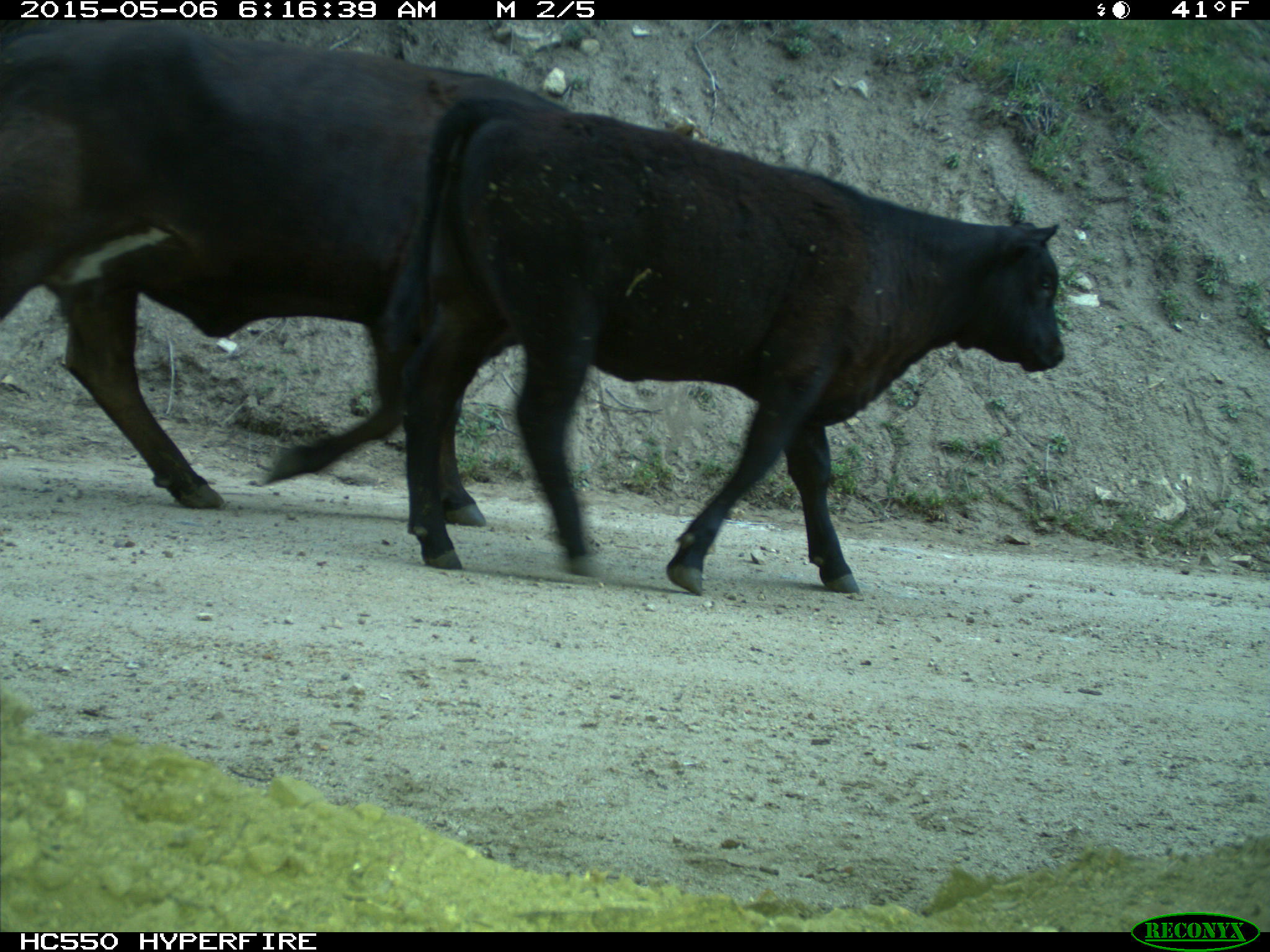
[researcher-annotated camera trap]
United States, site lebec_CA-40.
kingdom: Animalia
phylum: Chordata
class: Mammalia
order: Artiodactyla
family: Bovidae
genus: Bos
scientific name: Bos taurus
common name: domestic cow